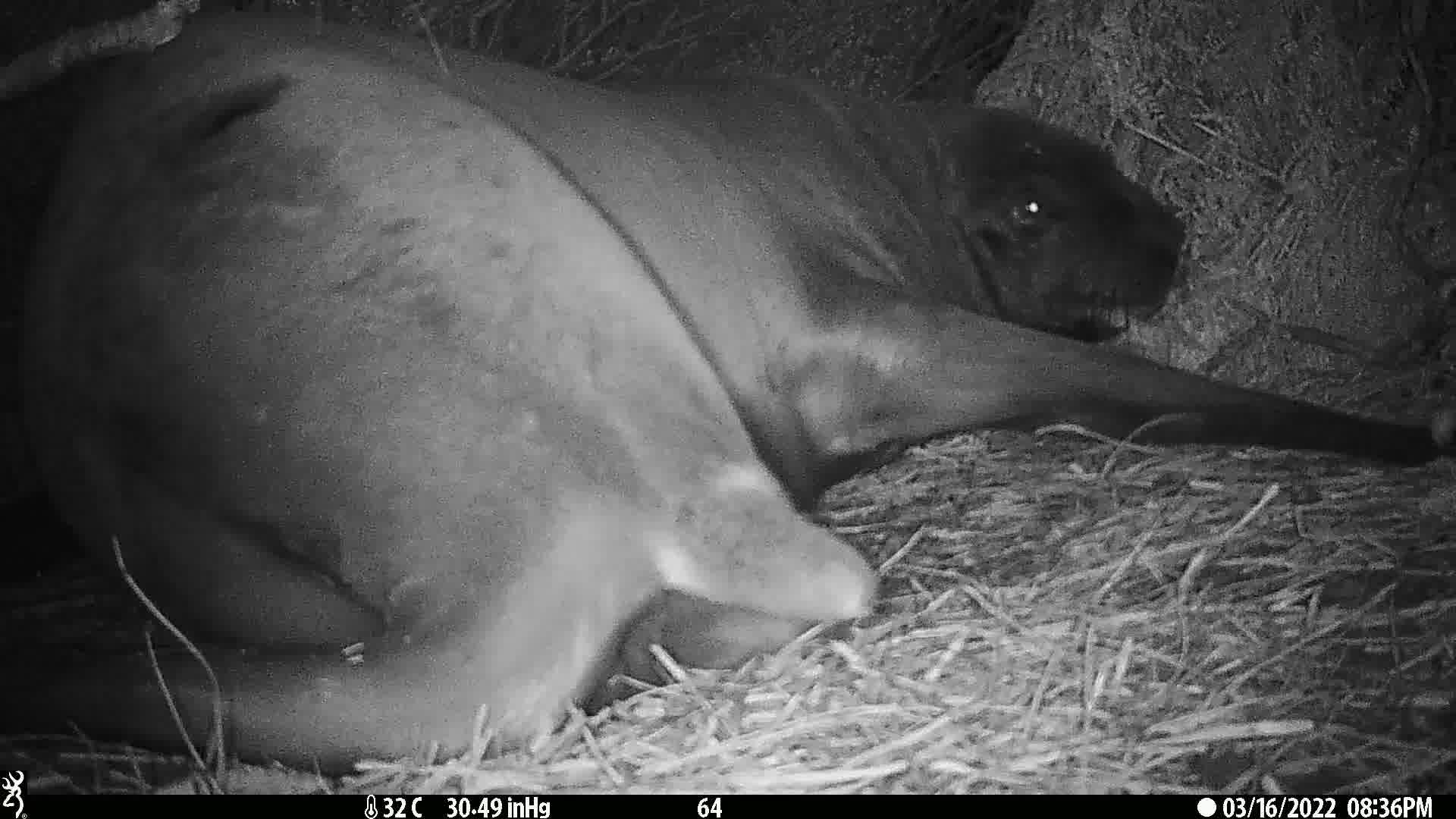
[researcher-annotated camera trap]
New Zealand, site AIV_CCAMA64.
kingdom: Animalia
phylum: Chordata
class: Mammalia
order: Carnivora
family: Otariidae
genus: Phocarctos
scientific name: Phocarctos hookeri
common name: new zealand sea lion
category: sealion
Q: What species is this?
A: Sealion (new zealand sea lion) (Phocarctos hookeri).